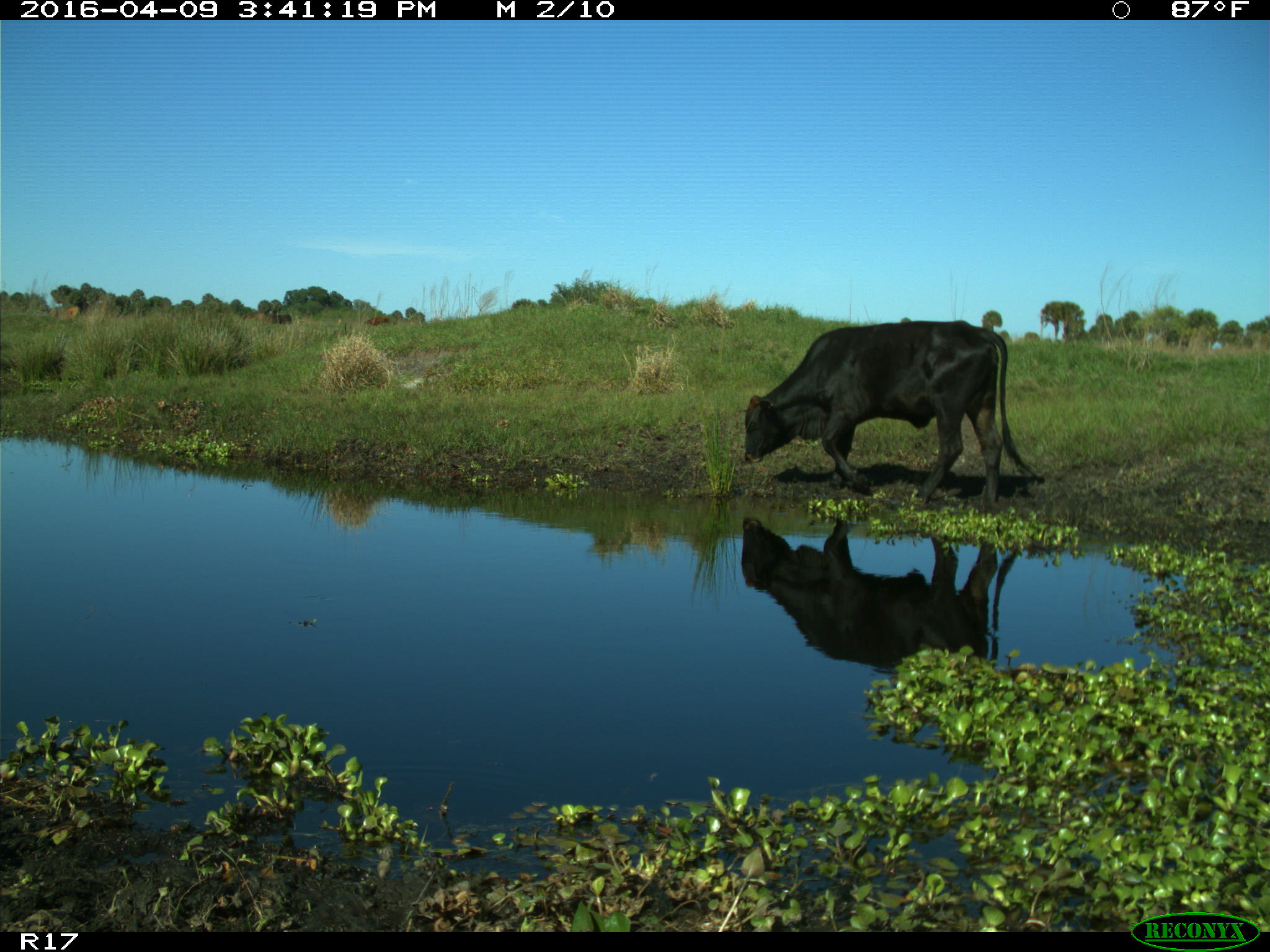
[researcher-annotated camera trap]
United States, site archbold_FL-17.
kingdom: Animalia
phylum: Chordata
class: Mammalia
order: Artiodactyla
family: Bovidae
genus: Bos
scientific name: Bos taurus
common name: domestic cow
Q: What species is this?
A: Bos taurus (domestic cow).